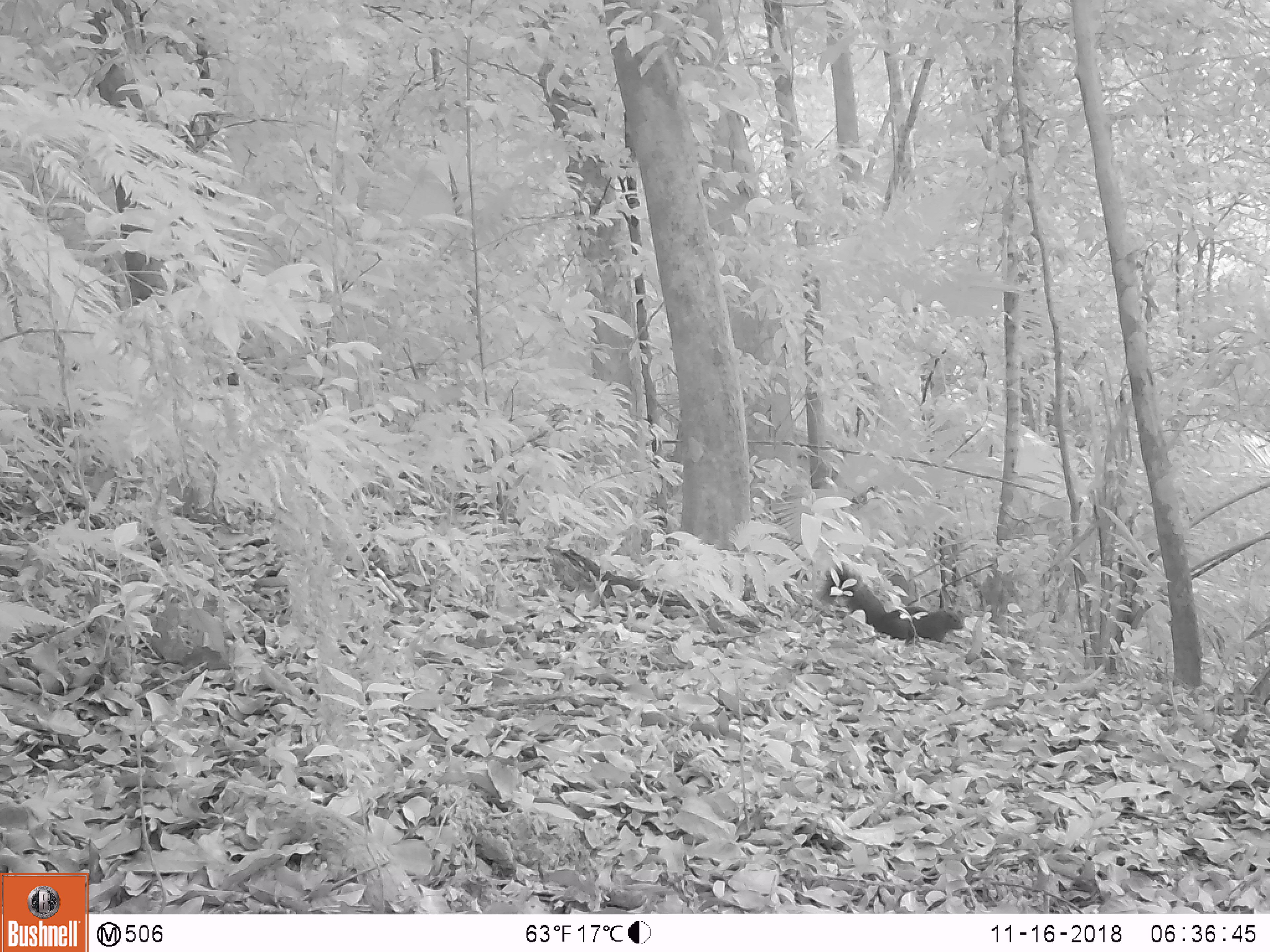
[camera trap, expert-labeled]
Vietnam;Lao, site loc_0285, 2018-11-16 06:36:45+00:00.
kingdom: Animalia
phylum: Chordata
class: Mammalia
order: Rodentia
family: Sciuridae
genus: Callosciurus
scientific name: Callosciurus erythraeus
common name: pallas's squirrel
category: pallass squirrel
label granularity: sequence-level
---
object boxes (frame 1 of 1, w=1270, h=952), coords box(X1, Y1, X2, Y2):
pallass squirrel: box(820, 562, 963, 644)